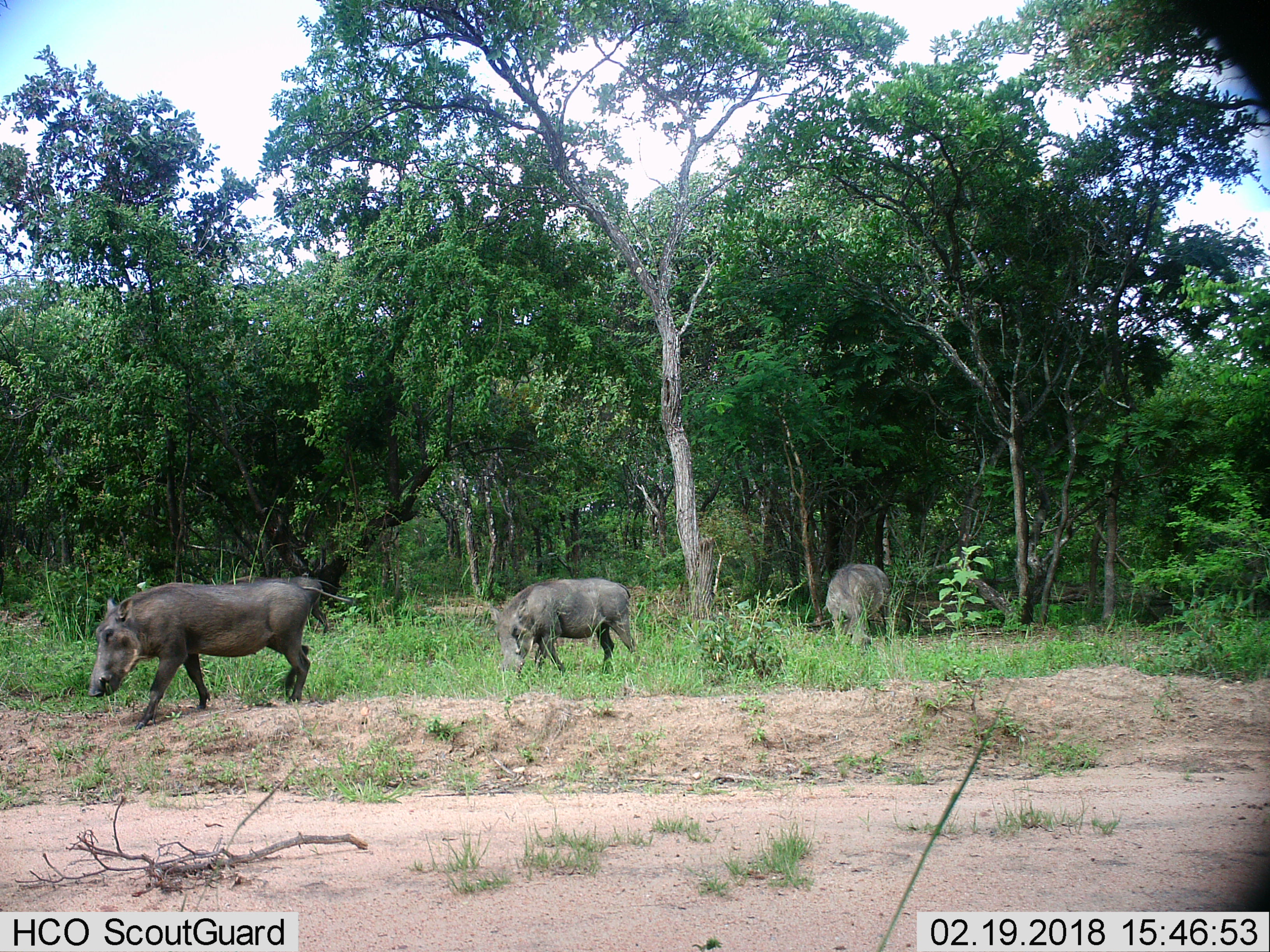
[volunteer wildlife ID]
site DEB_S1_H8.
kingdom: Animalia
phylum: Chordata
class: Mammalia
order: Artiodactyla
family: Suidae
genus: Phacochoerus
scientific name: Phacochoerus africanus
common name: warthog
Warthog (Phacochoerus africanus), count 3. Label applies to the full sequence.